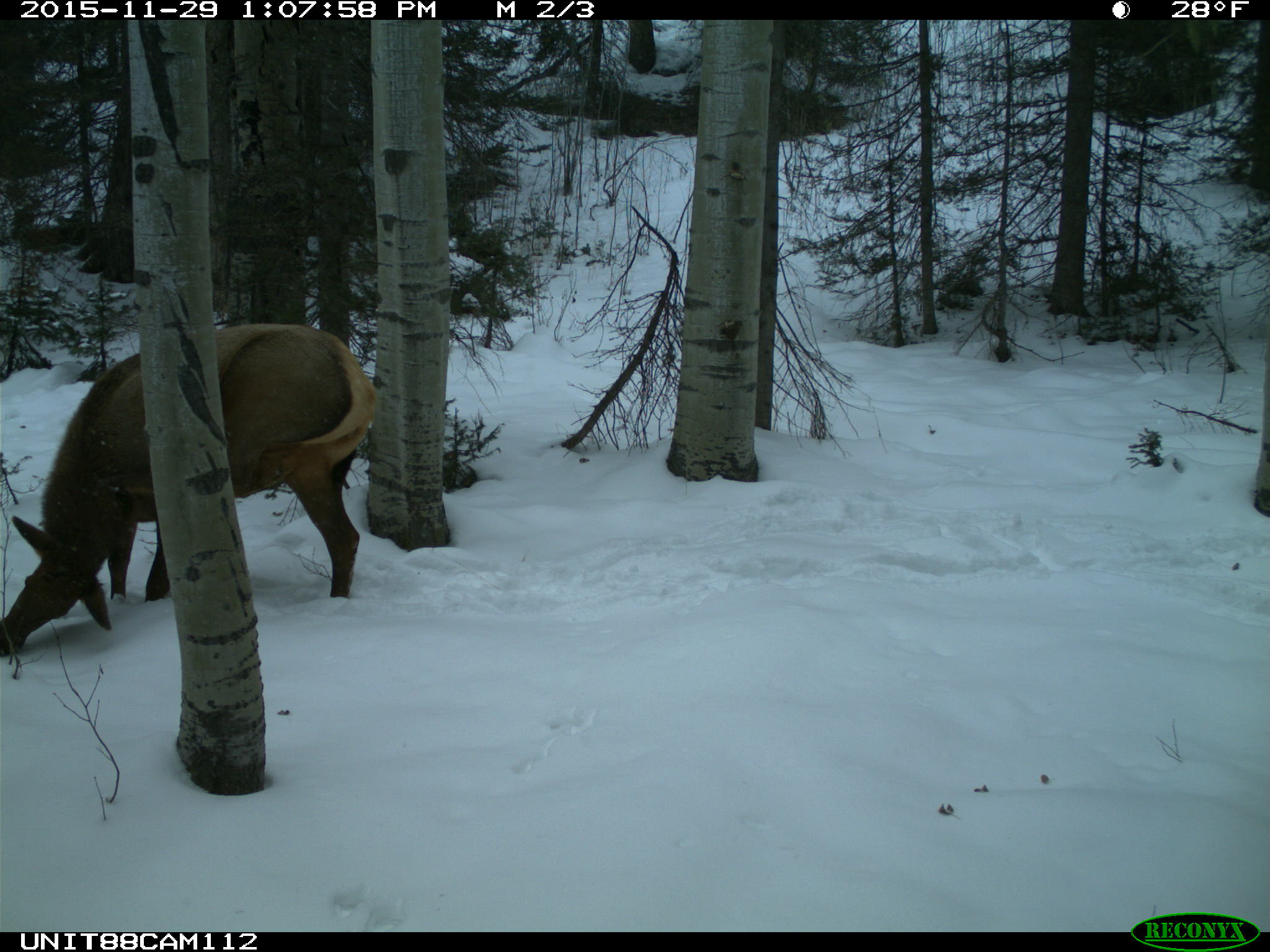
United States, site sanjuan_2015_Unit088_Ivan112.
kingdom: Animalia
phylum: Chordata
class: Mammalia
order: Artiodactyla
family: Cervidae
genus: Cervus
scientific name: Cervus elaphus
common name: red deer